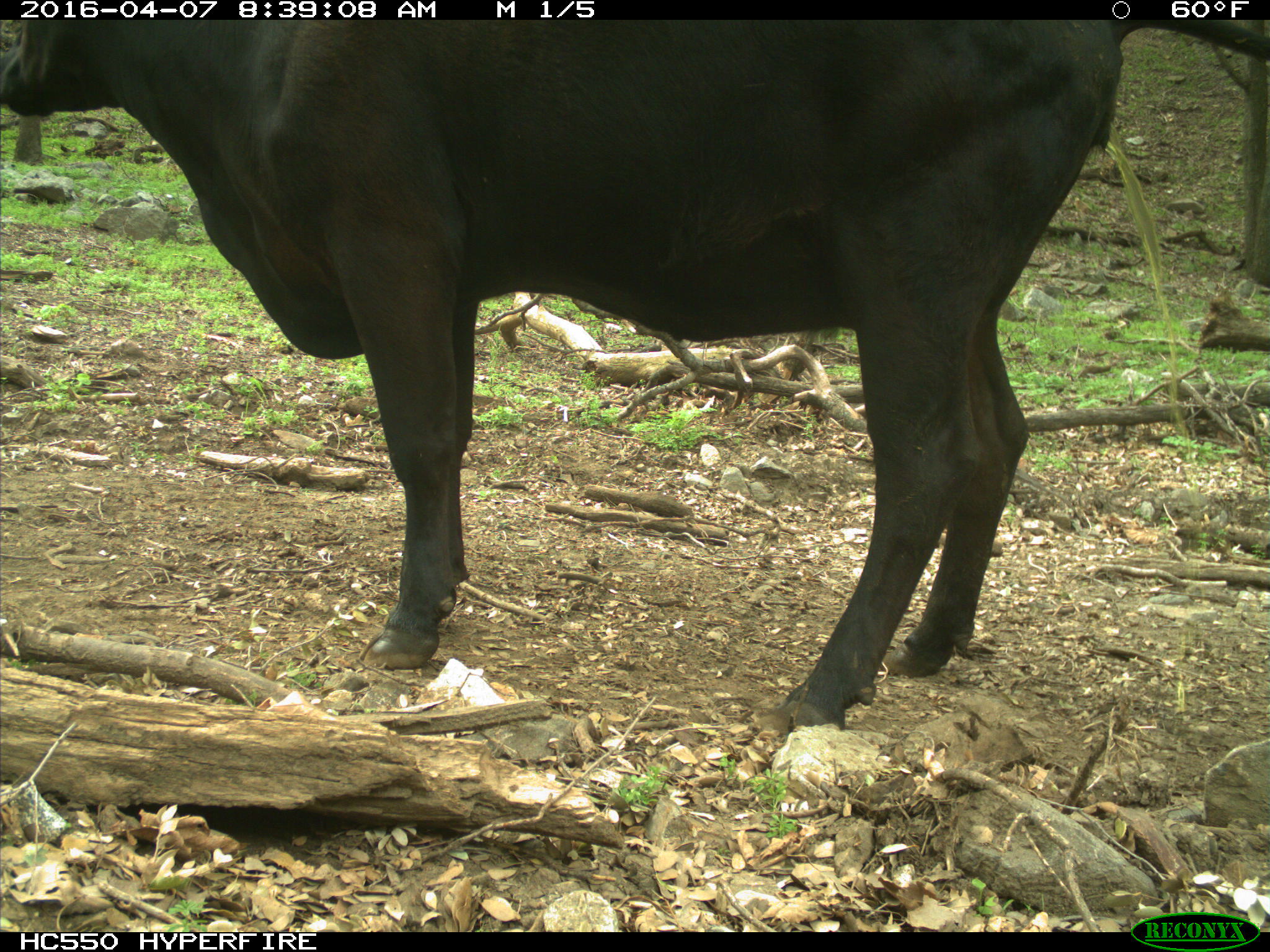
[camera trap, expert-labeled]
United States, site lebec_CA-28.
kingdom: Animalia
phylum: Chordata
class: Mammalia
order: Artiodactyla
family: Bovidae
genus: Bos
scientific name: Bos taurus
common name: domestic cow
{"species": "Bos taurus (domestic cow)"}